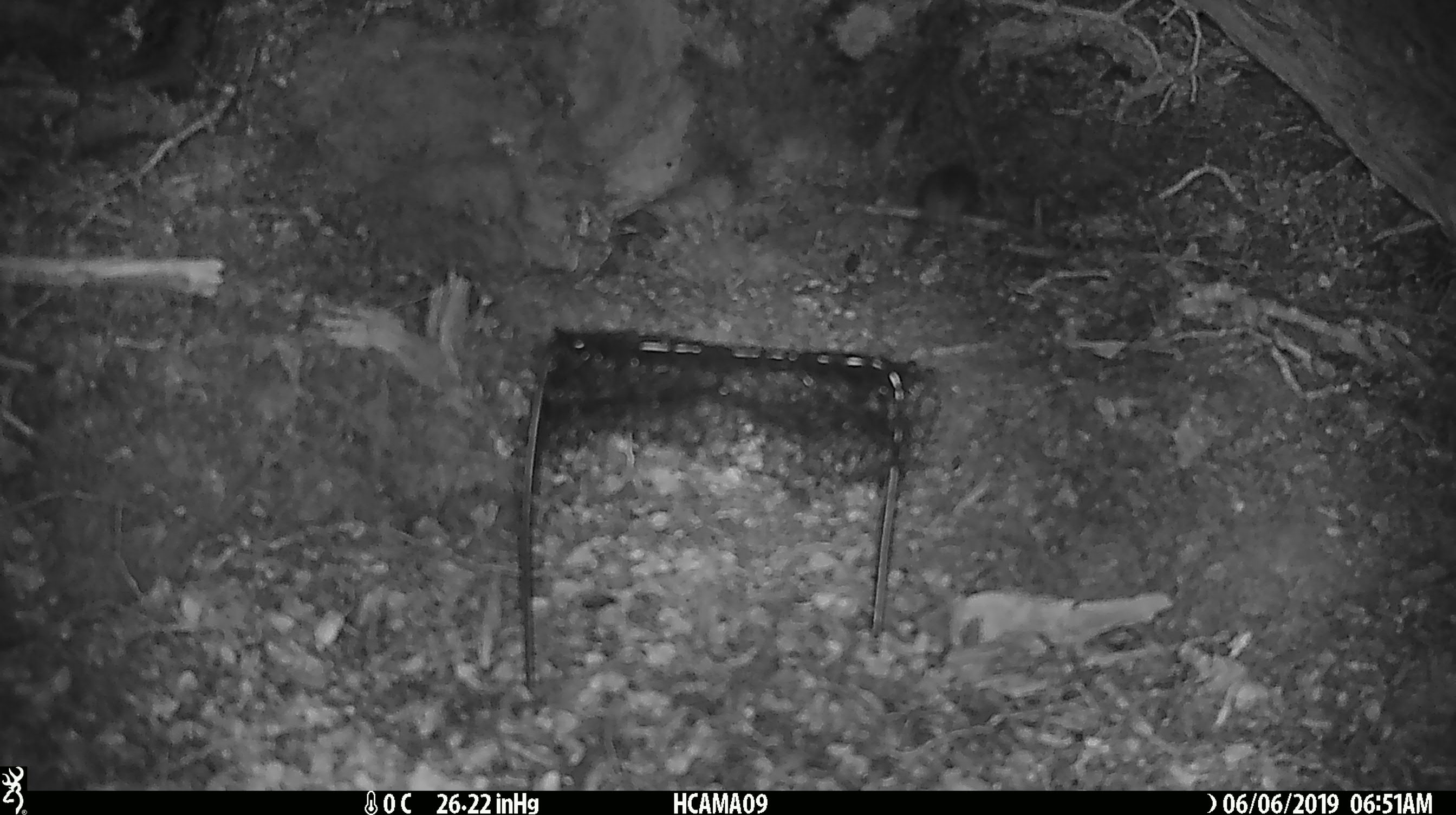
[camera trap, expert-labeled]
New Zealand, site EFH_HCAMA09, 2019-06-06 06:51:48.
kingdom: Animalia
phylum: Chordata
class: Mammalia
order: Rodentia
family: Muridae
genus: Rattus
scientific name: Rattus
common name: rat